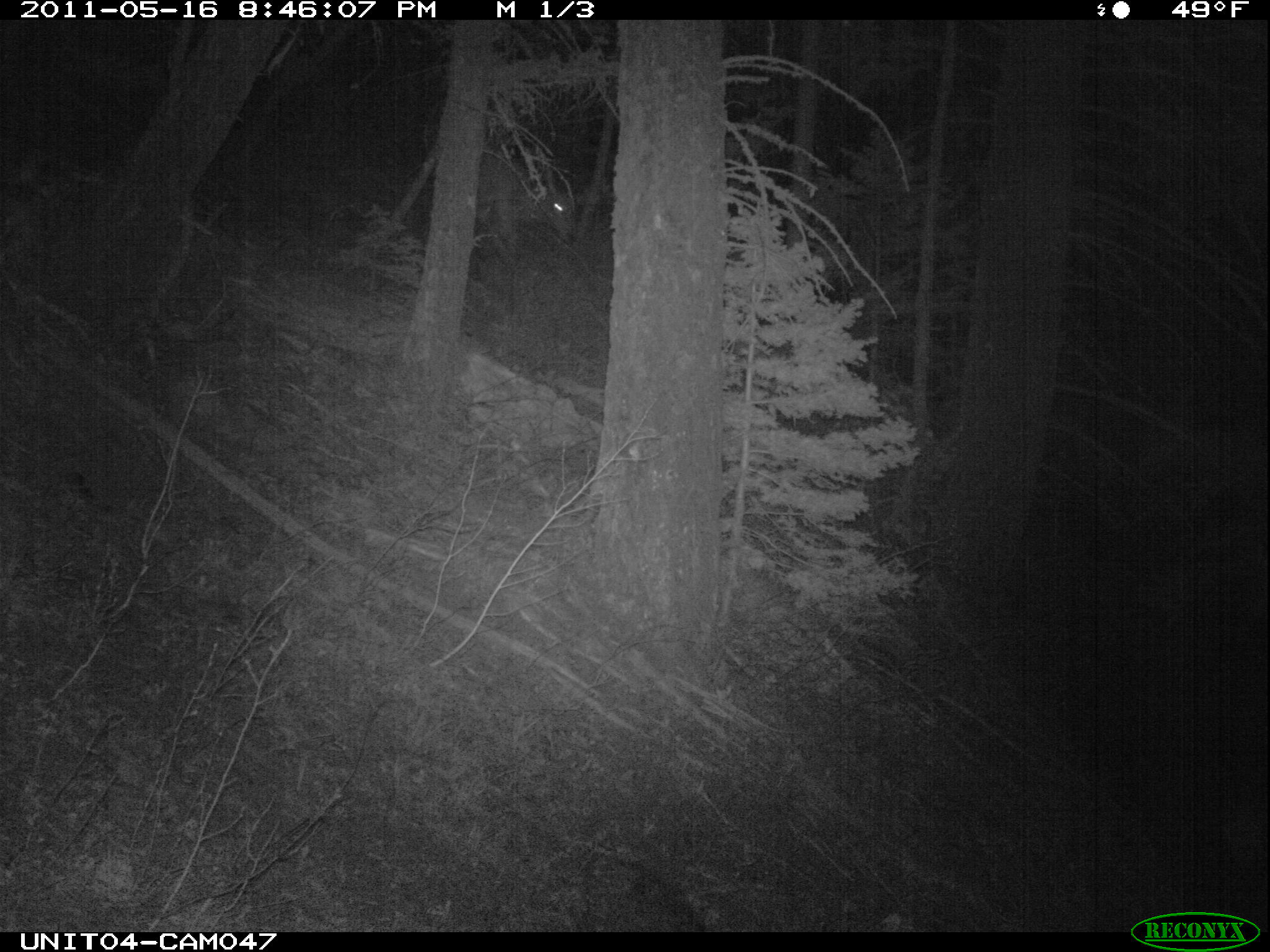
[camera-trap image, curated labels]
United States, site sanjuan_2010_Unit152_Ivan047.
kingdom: Animalia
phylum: Chordata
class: Mammalia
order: Artiodactyla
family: Cervidae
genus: Cervus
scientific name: Cervus elaphus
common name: red deer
Cervus elaphus (red deer).